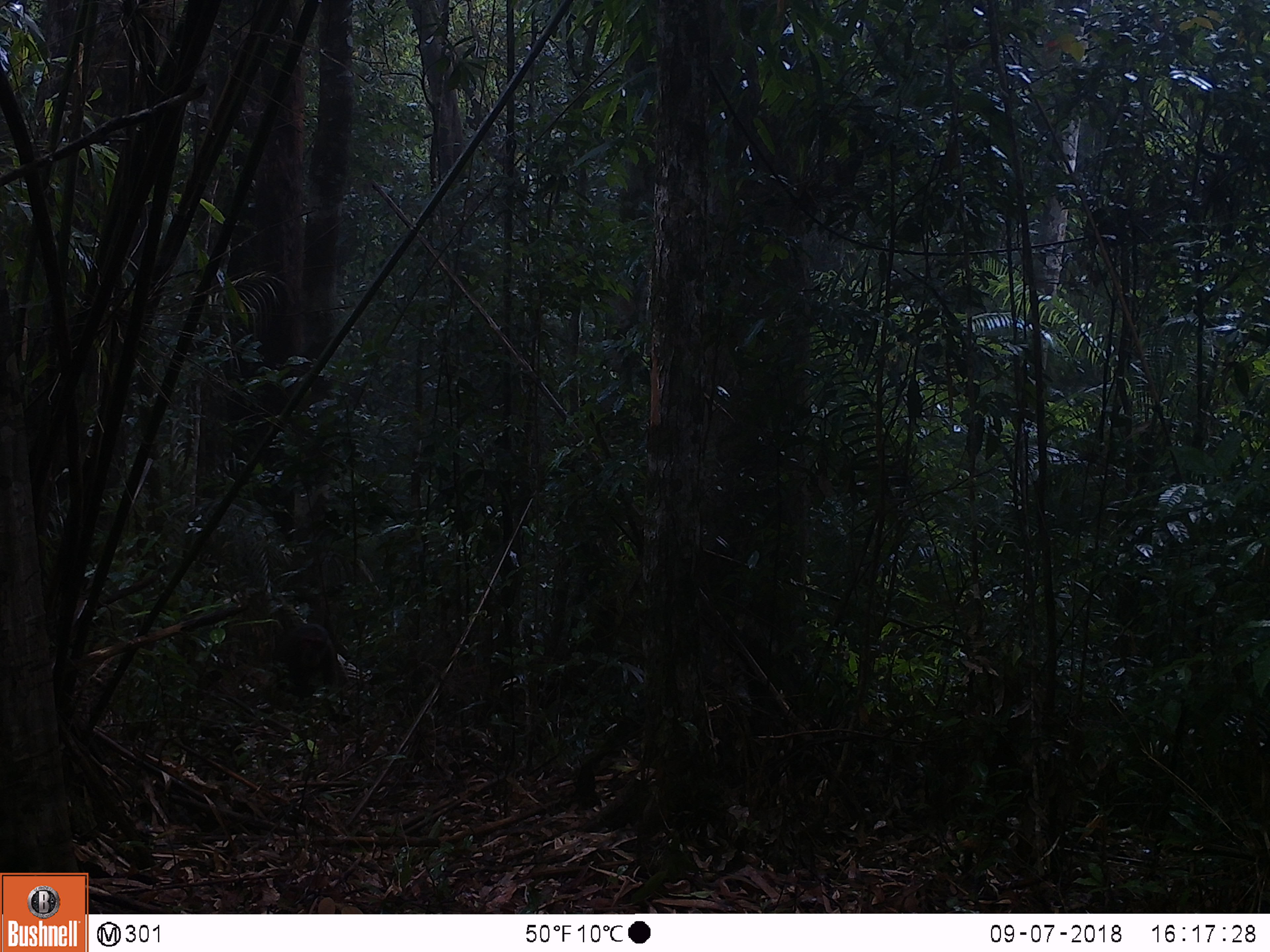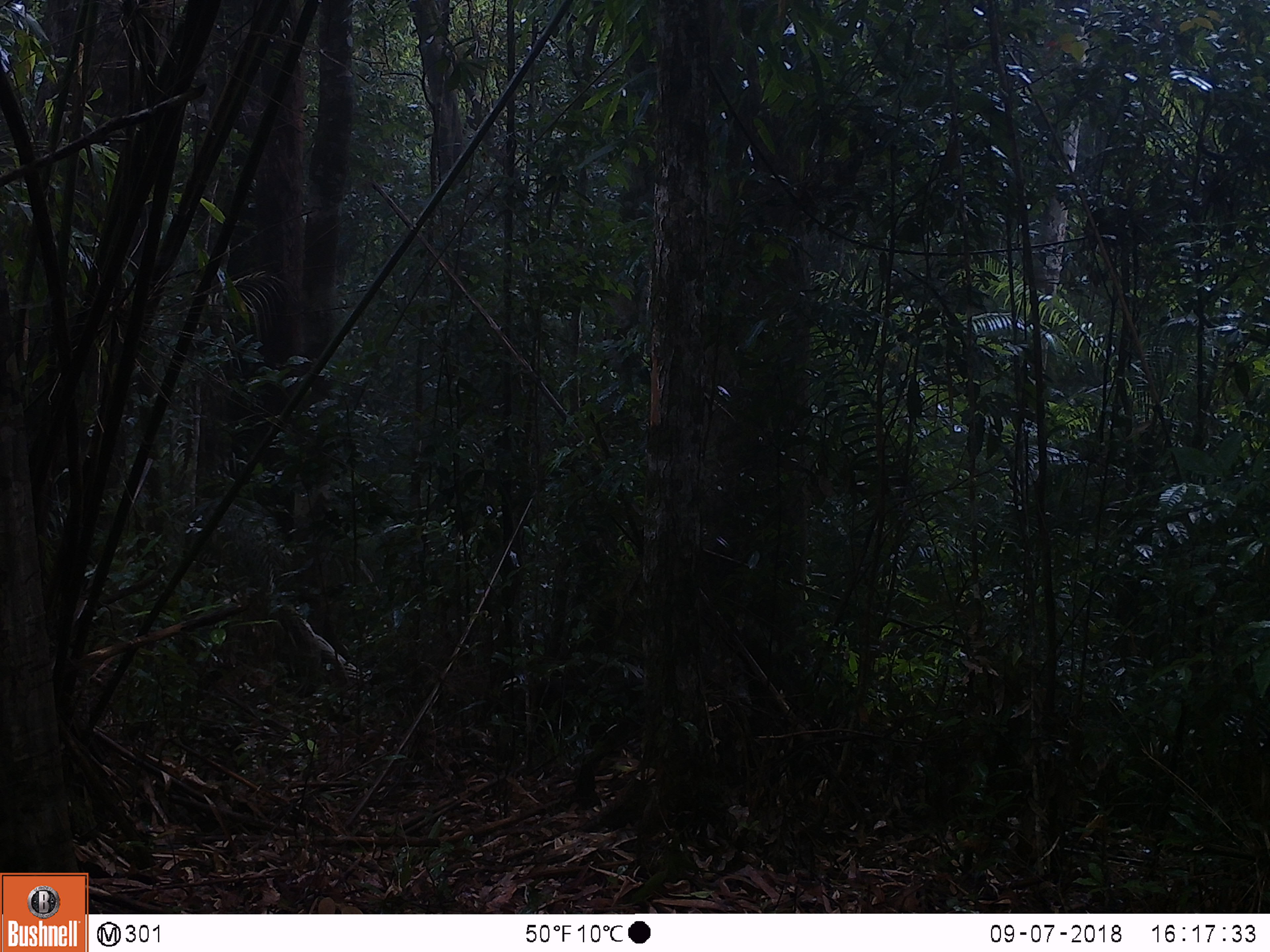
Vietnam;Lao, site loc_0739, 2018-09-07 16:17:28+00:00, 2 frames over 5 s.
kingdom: Animalia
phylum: Chordata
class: Mammalia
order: Primates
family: Cercopithecidae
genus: Macaca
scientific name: Macaca arctoides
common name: stump-tailed macaque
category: stump tailed macaque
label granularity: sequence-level